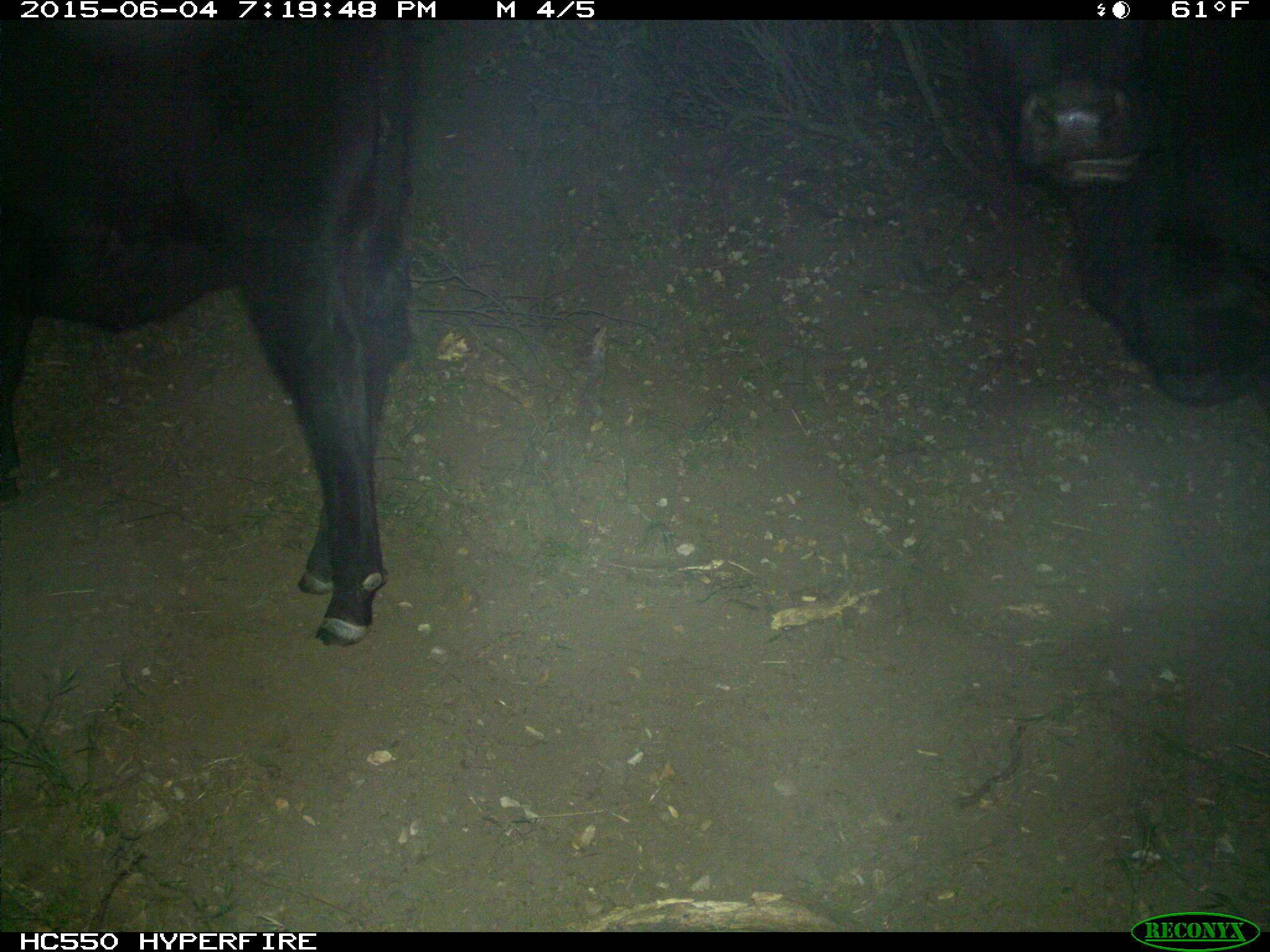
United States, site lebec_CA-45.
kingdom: Animalia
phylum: Chordata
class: Mammalia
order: Artiodactyla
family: Bovidae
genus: Bos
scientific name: Bos taurus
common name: domestic cow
Bos taurus (domestic cow).